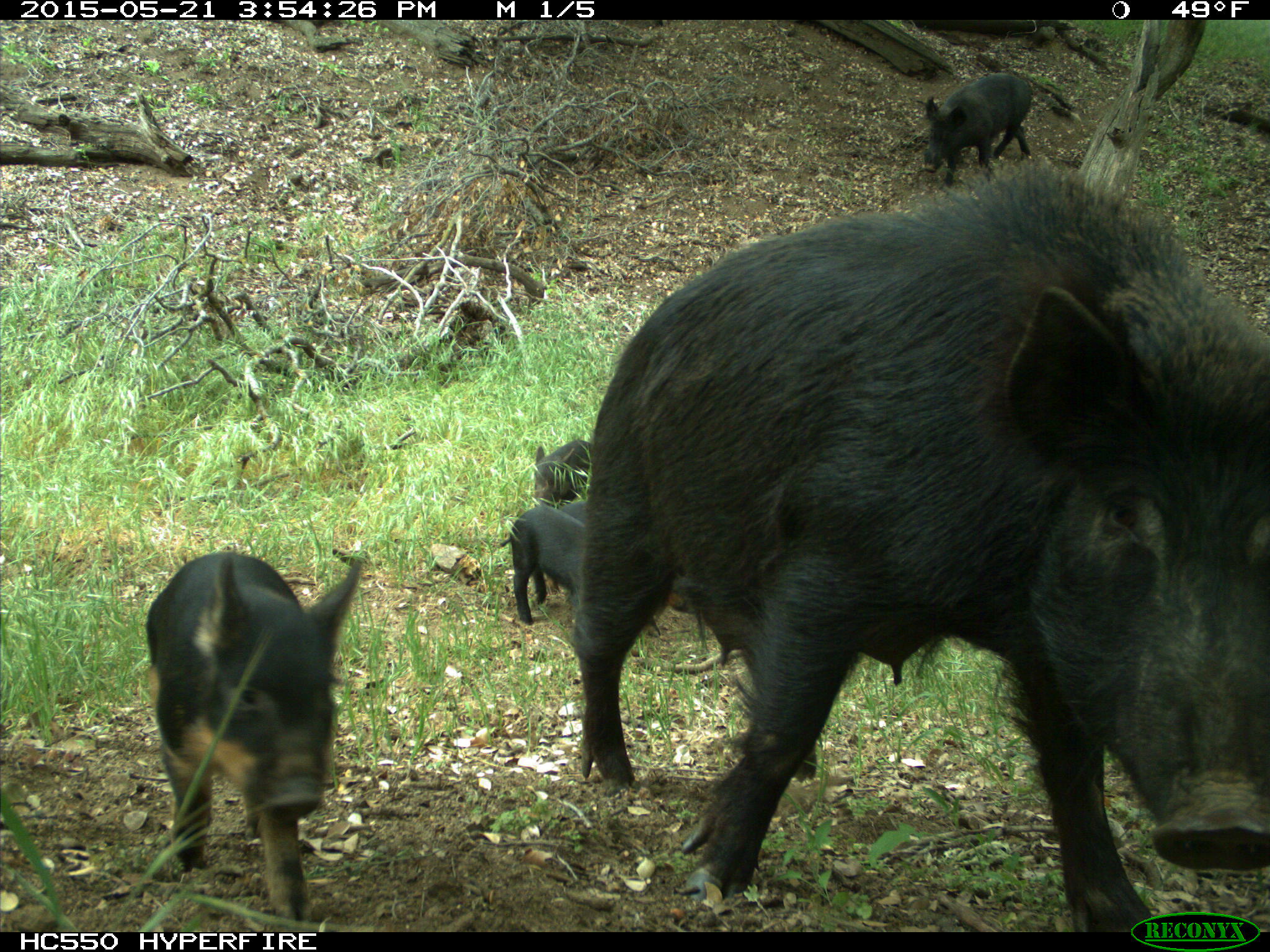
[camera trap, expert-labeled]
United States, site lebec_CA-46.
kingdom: Animalia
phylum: Chordata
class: Mammalia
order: Artiodactyla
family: Suidae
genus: Sus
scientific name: Sus scrofa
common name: wild boar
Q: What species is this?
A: Sus scrofa (wild boar).